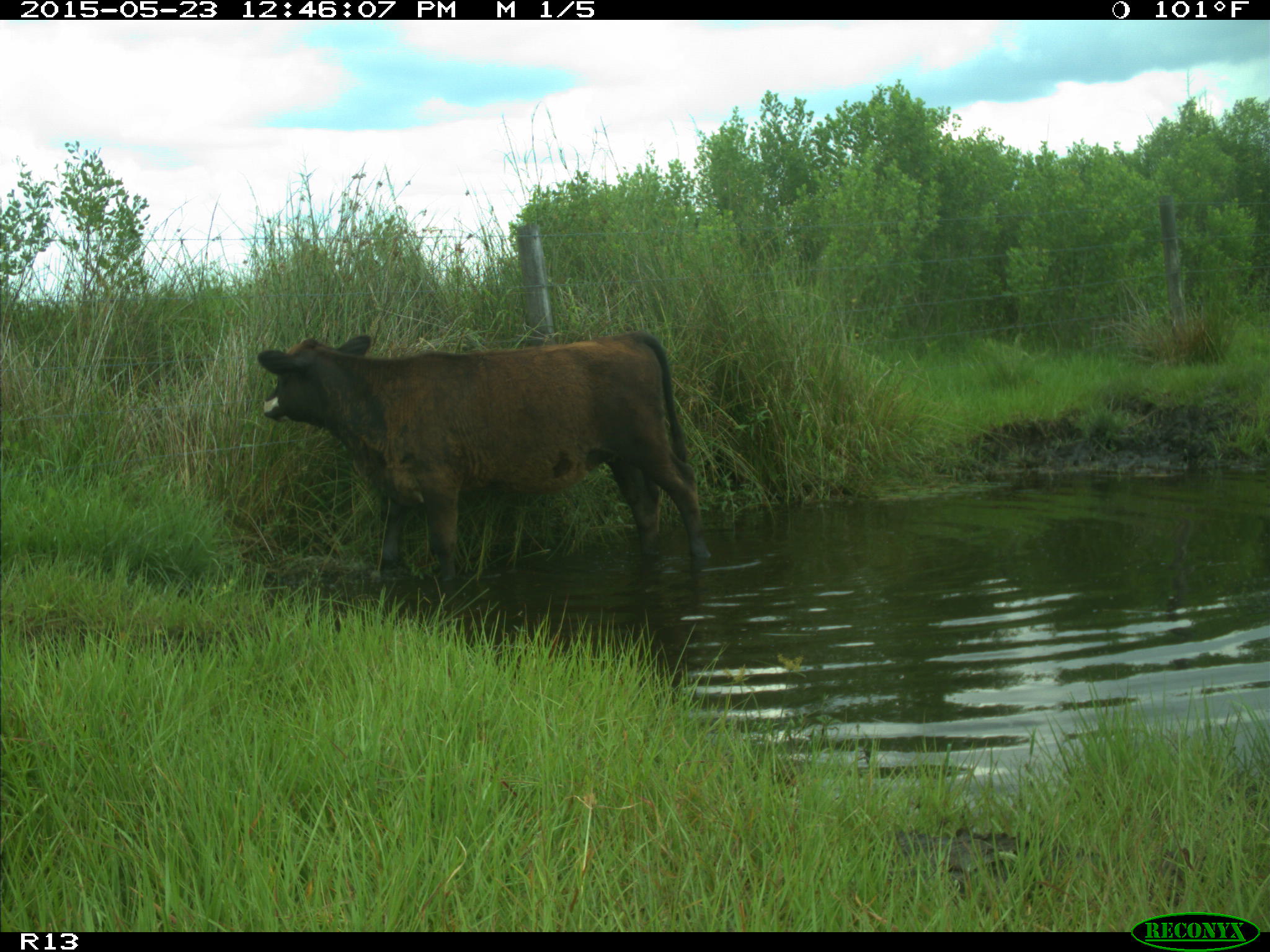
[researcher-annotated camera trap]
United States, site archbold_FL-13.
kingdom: Animalia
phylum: Chordata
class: Mammalia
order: Artiodactyla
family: Bovidae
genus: Bos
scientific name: Bos taurus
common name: domestic cow